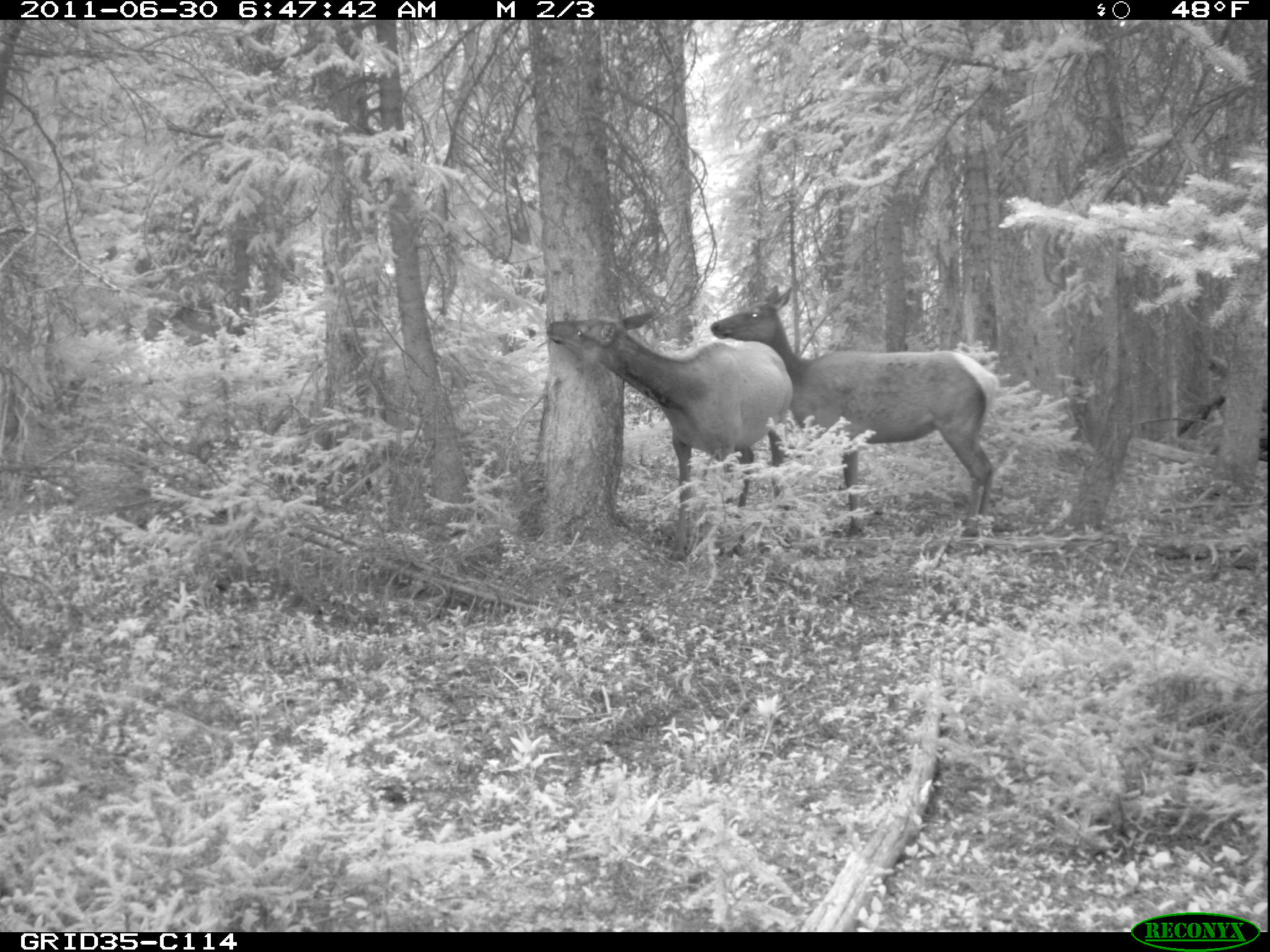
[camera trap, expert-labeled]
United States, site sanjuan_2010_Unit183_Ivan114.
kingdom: Animalia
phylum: Chordata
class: Mammalia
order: Artiodactyla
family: Cervidae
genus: Cervus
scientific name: Cervus elaphus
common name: red deer